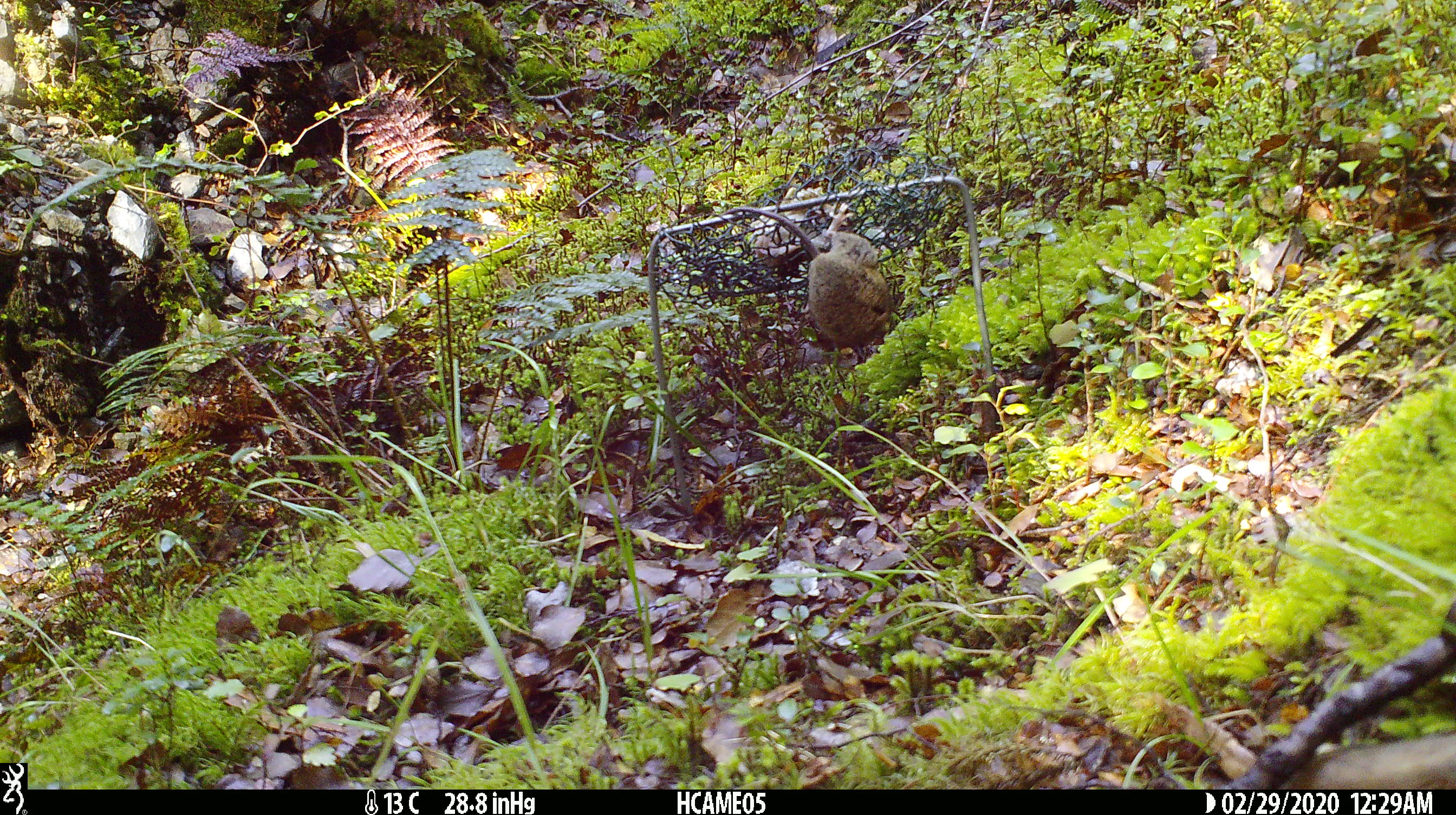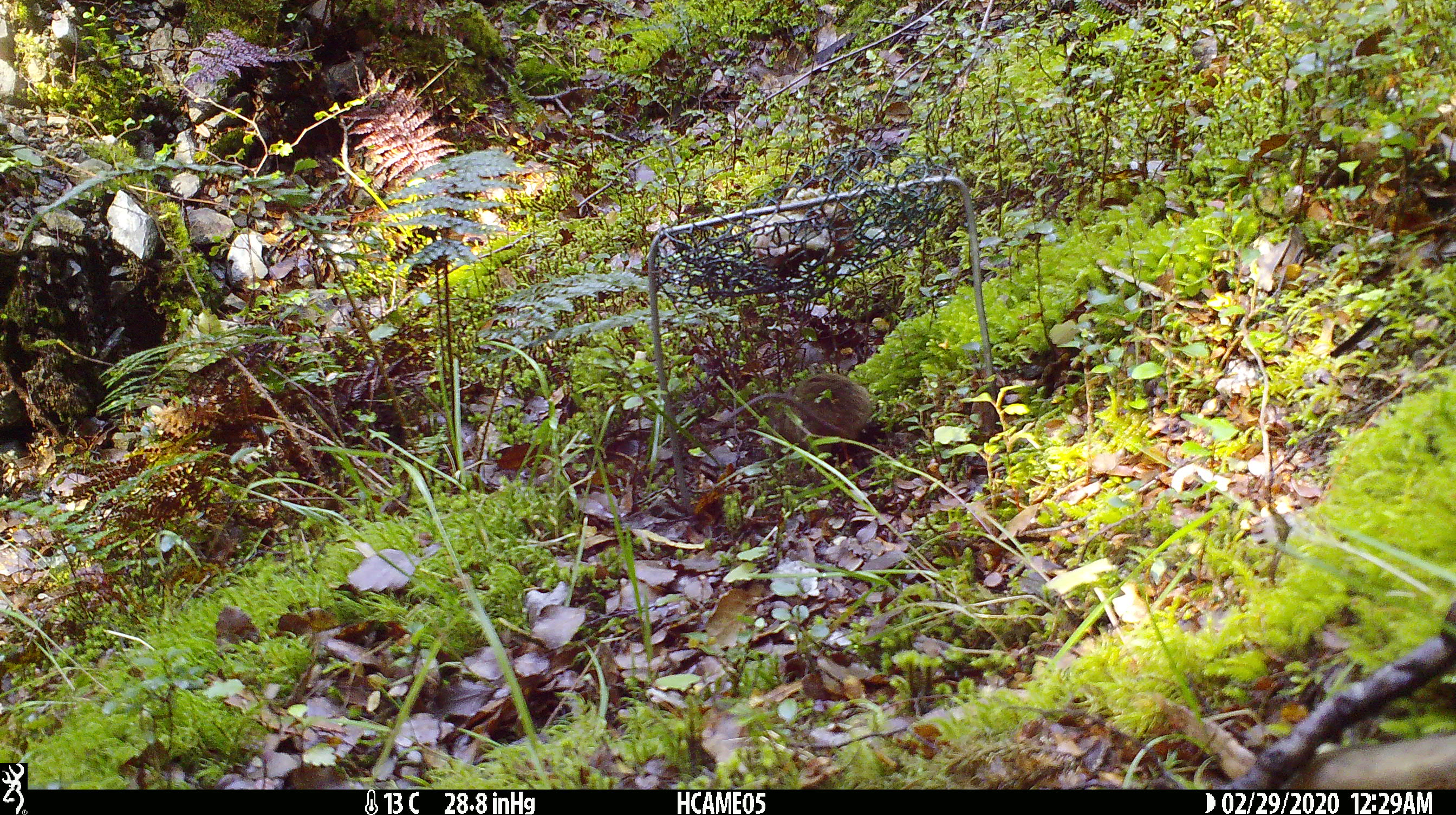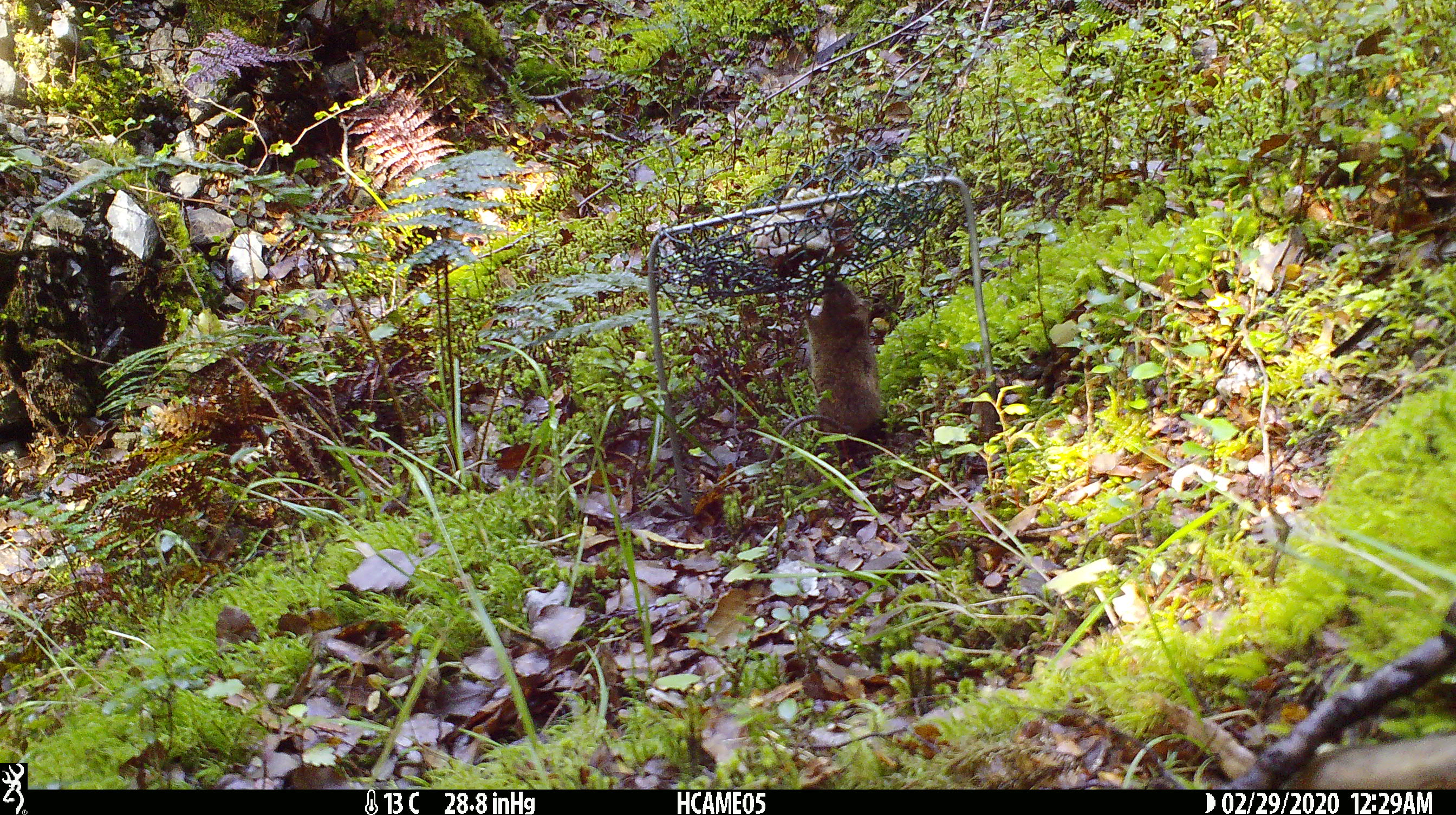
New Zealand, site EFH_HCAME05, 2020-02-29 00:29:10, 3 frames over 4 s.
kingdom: Animalia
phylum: Chordata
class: Mammalia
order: Rodentia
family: Muridae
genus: Mus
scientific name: Mus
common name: mouse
Mouse (Mus).